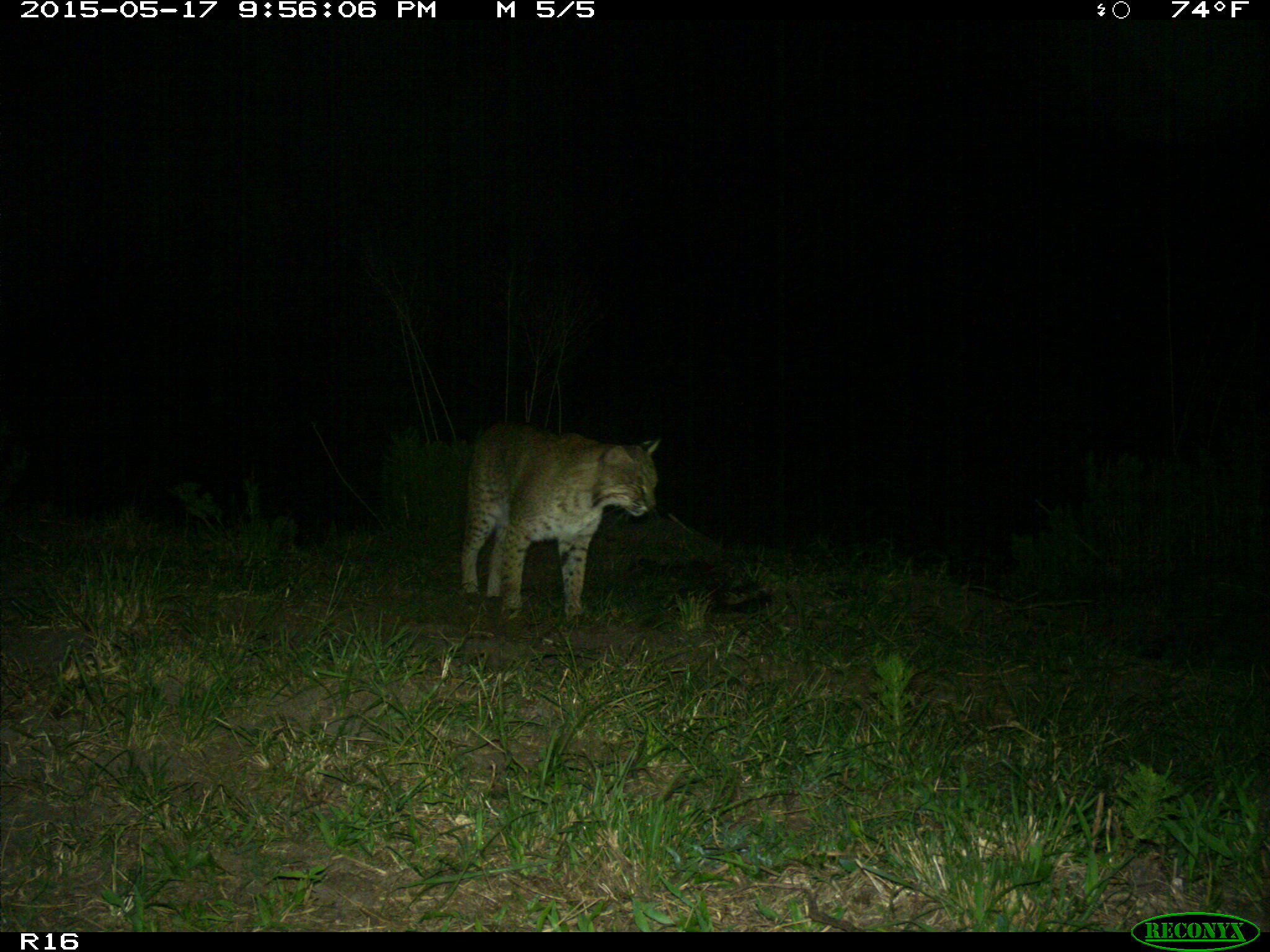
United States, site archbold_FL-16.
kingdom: Animalia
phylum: Chordata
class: Mammalia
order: Carnivora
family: Felidae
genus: Lynx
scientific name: Lynx rufus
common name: bobcat